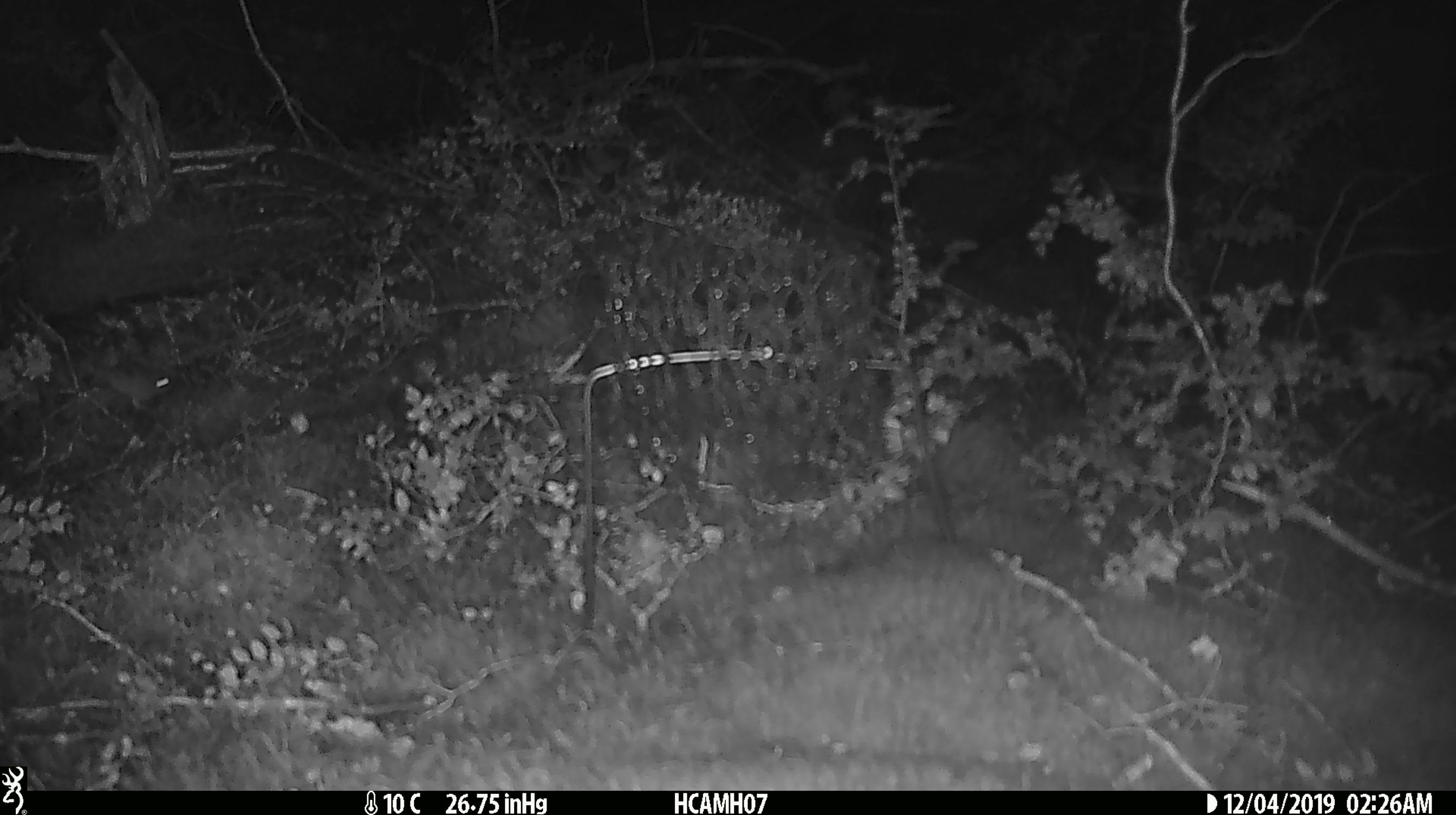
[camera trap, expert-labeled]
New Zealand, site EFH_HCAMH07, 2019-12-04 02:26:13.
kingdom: Animalia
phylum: Chordata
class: Mammalia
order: Rodentia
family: Muridae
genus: Mus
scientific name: Mus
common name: mouse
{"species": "mouse (Mus)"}